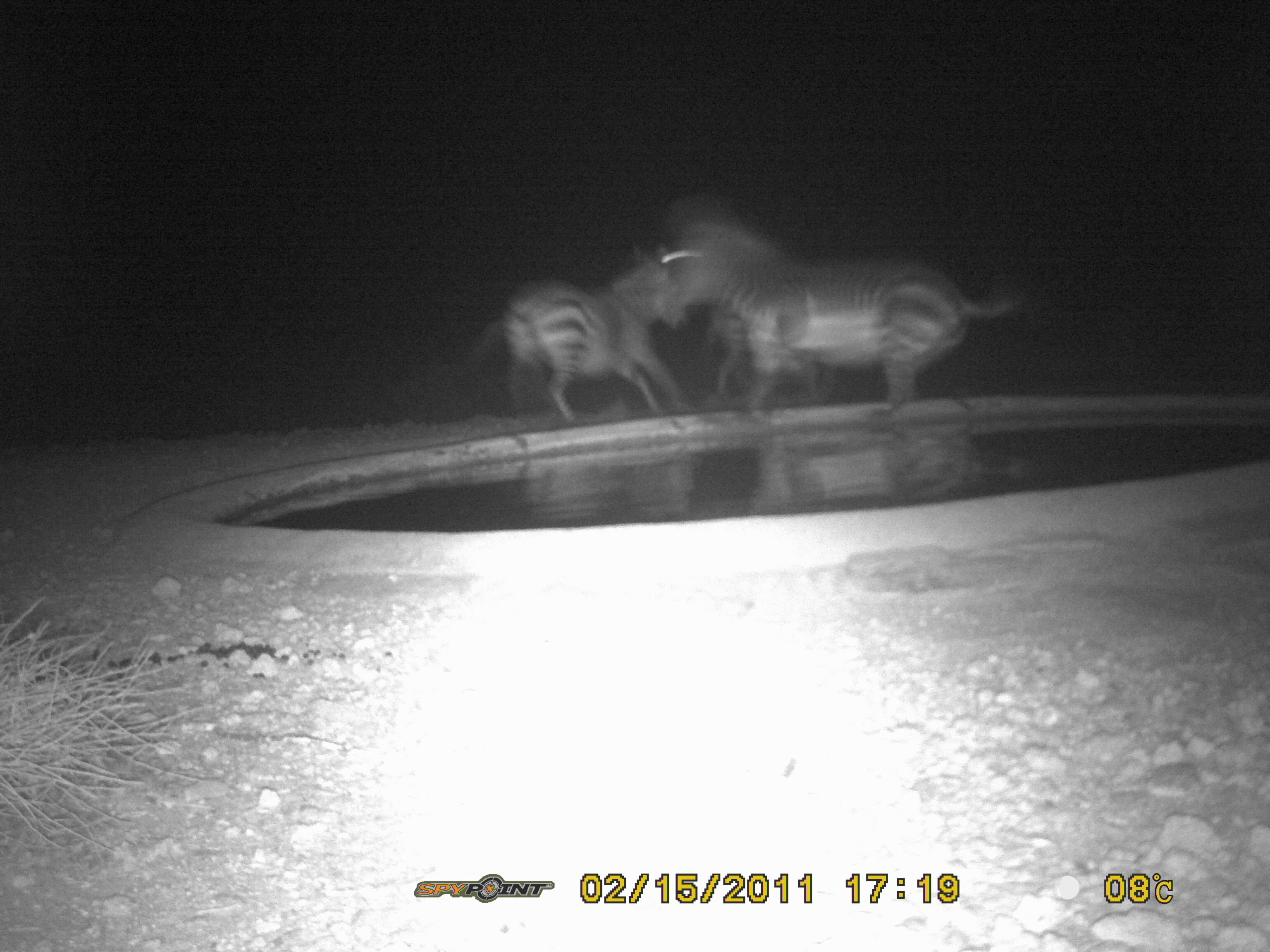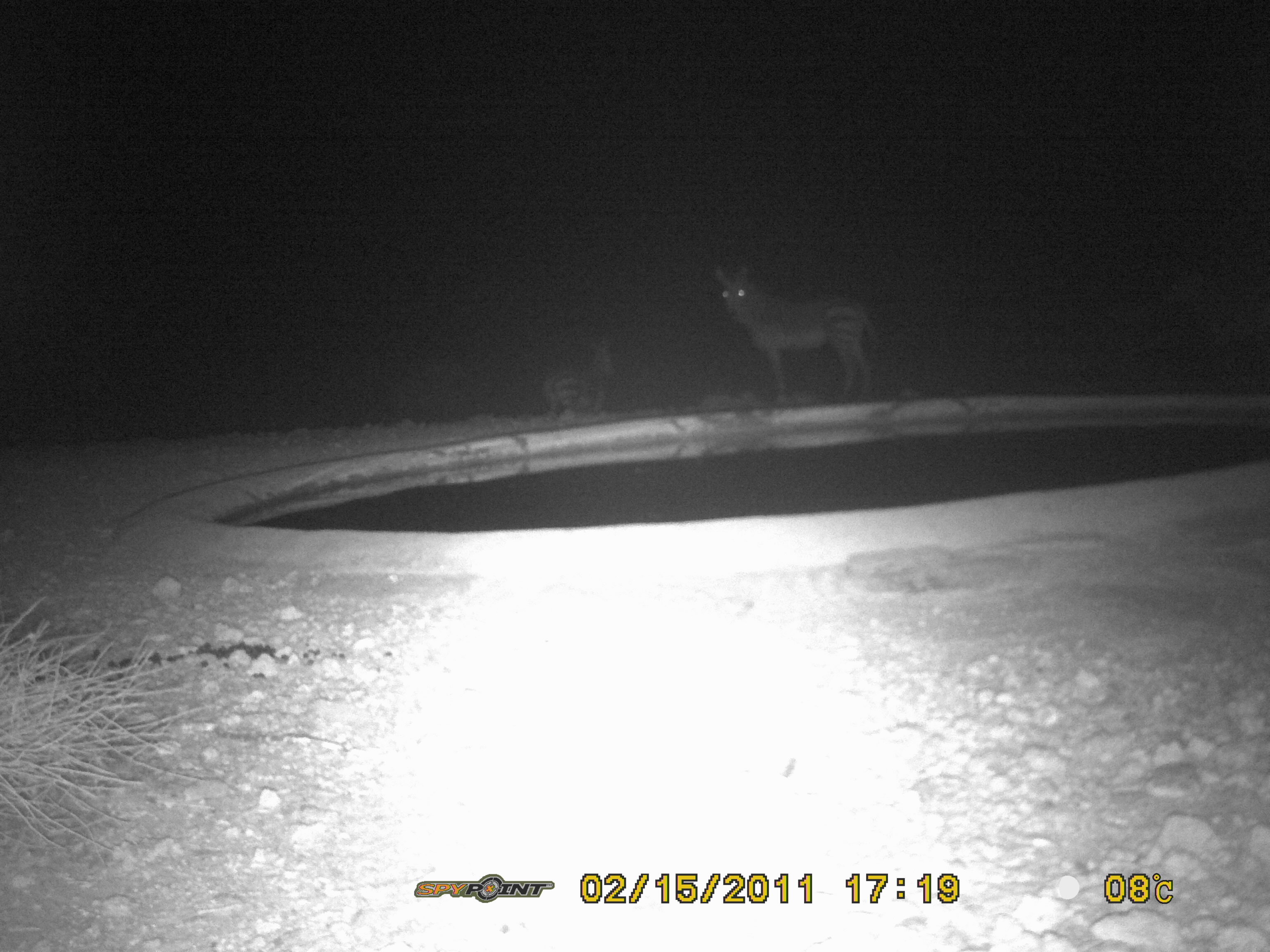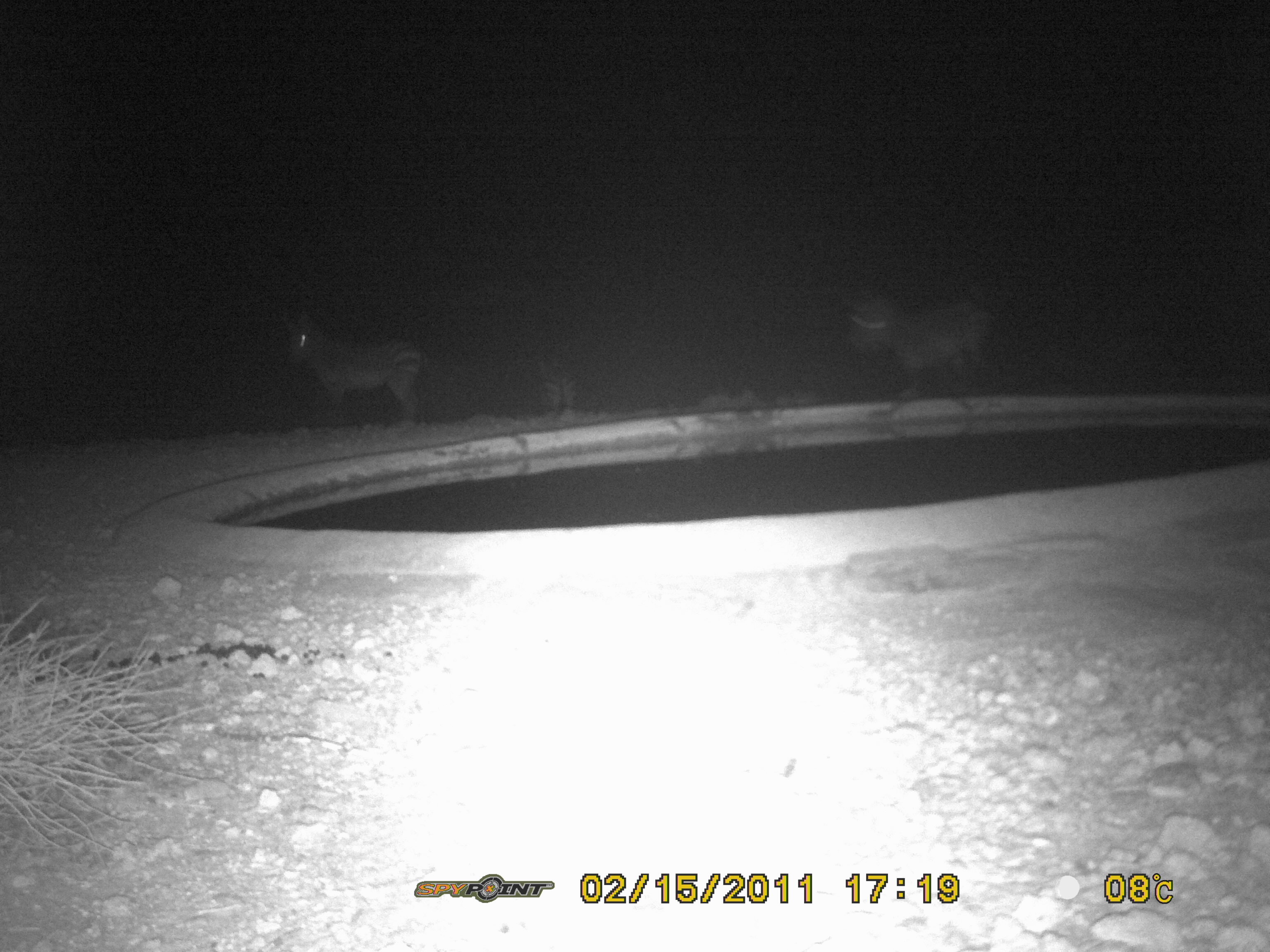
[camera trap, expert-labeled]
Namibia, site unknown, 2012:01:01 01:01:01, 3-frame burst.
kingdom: Animalia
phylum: Chordata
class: Mammalia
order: Perissodactyla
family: Equidae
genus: Equus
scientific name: Equus zebra hartmannae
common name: hartmann's mountain zebra